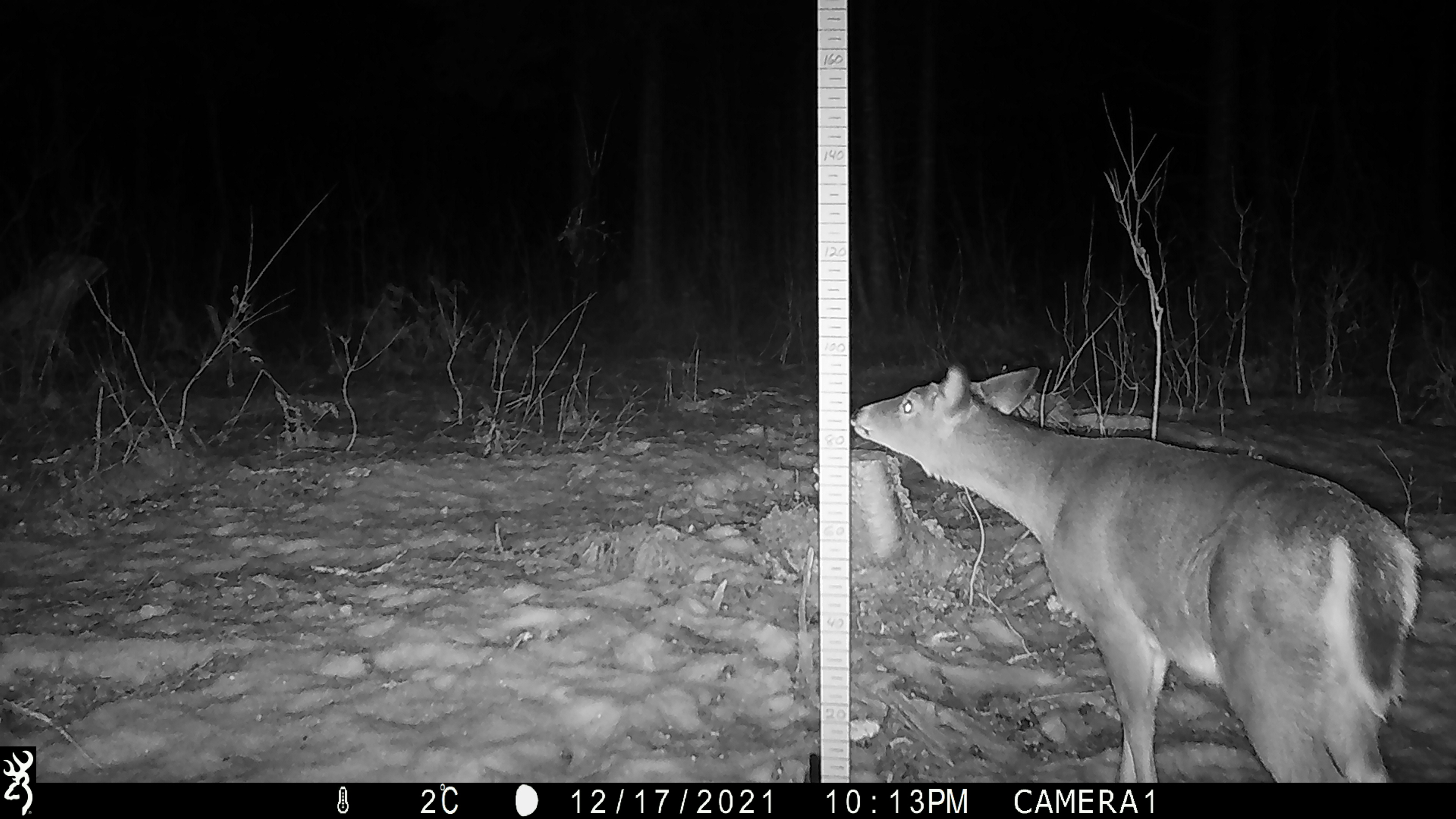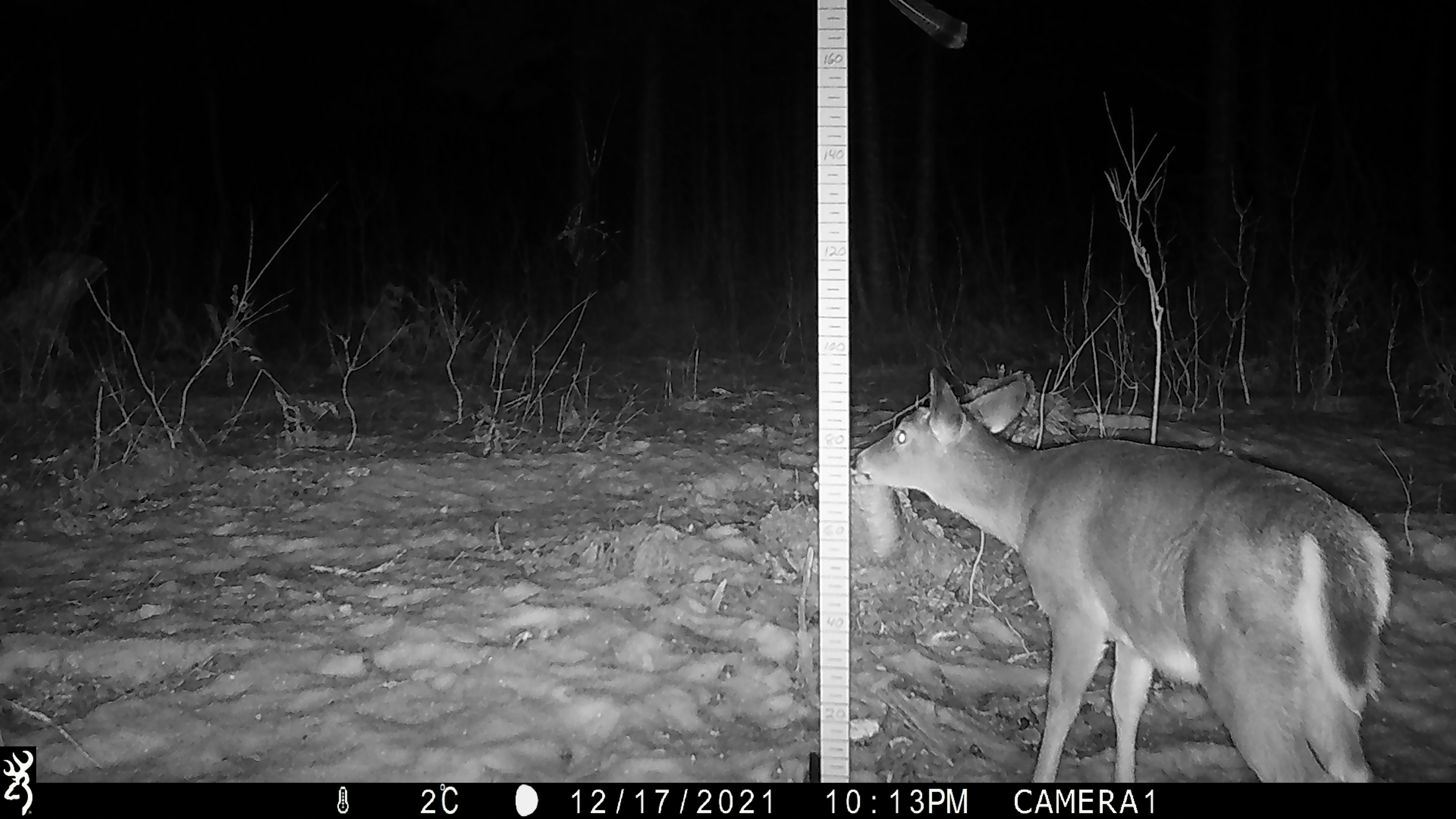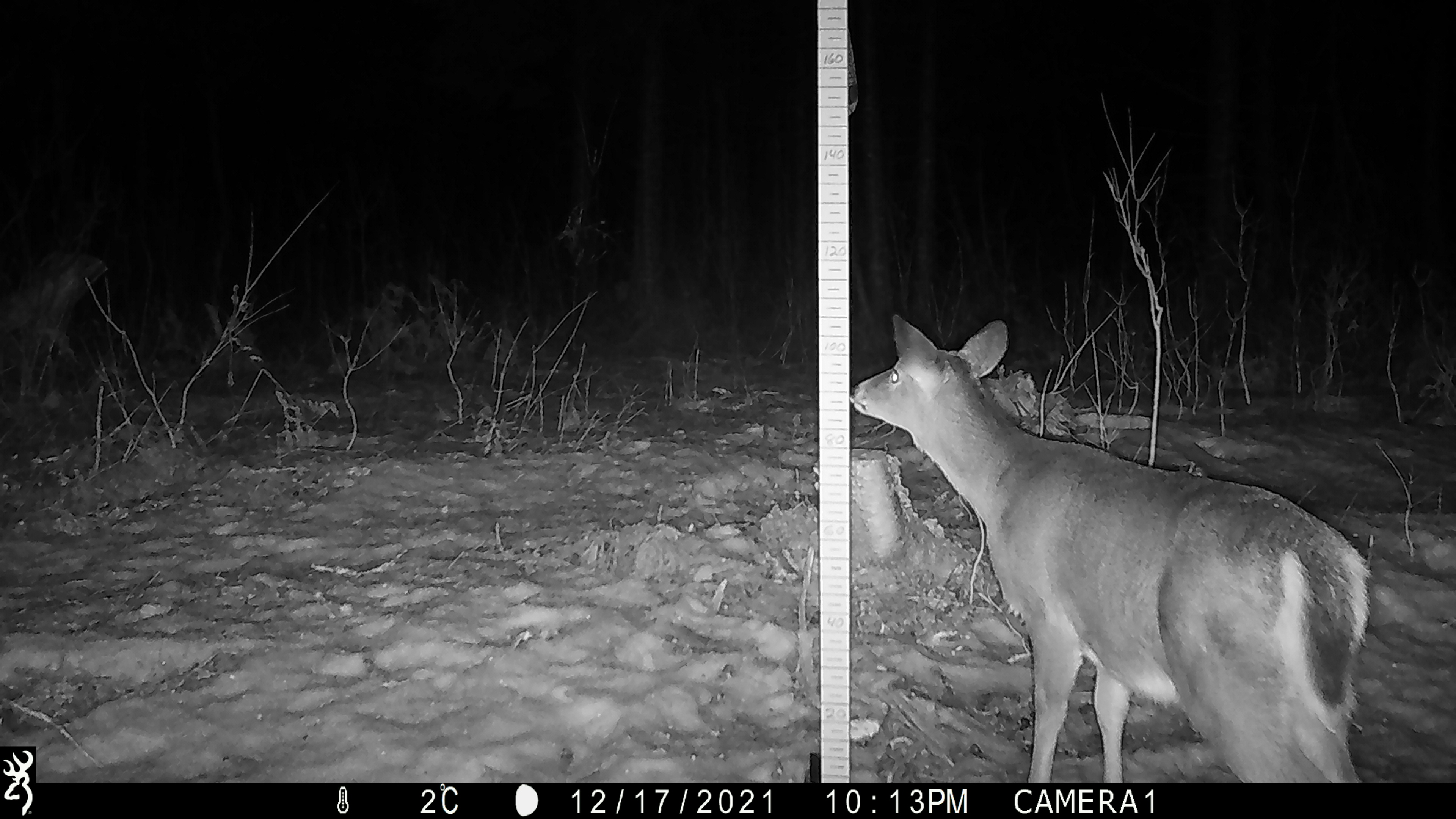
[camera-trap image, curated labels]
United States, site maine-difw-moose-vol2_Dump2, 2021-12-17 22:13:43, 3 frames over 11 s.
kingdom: Animalia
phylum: Chordata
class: Mammalia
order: Artiodactyla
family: Cervidae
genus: Odocoileus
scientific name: Odocoileus virginianus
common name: white-tailed deer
White-tailed deer (Odocoileus virginianus).